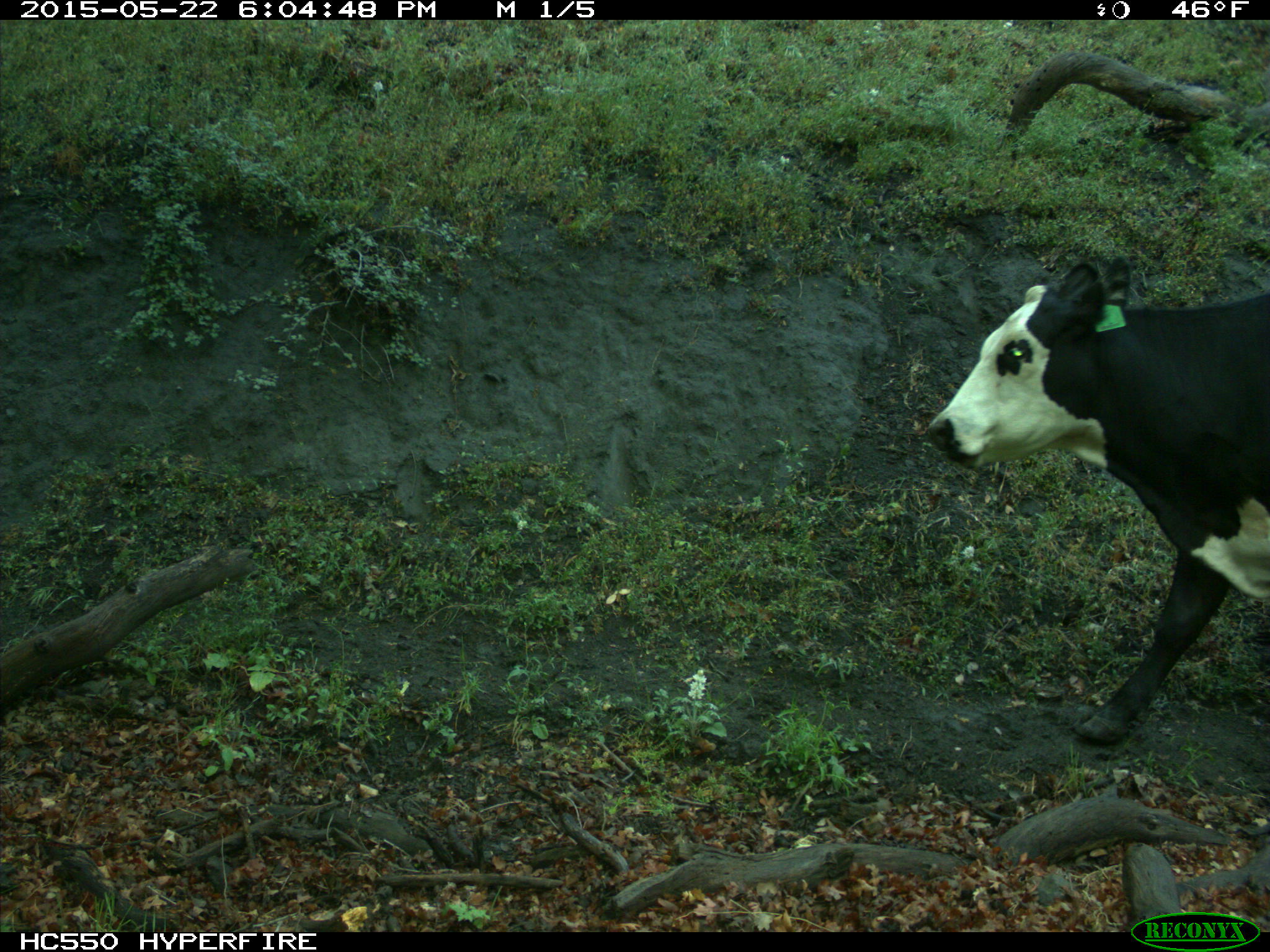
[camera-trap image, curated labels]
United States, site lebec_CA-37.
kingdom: Animalia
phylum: Chordata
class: Mammalia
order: Artiodactyla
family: Bovidae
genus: Bos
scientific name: Bos taurus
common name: domestic cow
Bos taurus (domestic cow).